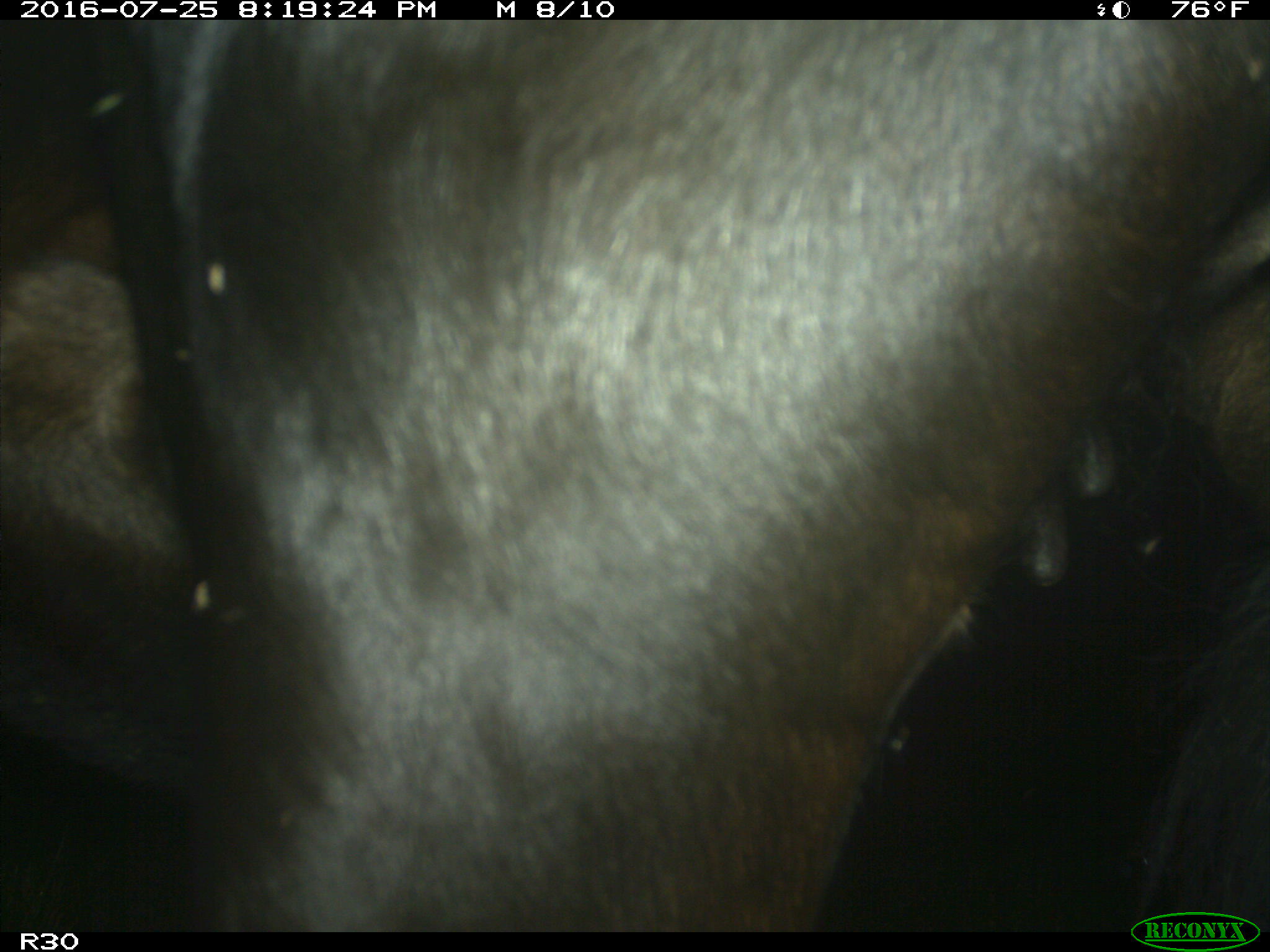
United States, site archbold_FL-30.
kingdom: Animalia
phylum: Chordata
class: Mammalia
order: Artiodactyla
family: Bovidae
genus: Bos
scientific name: Bos taurus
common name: domestic cow